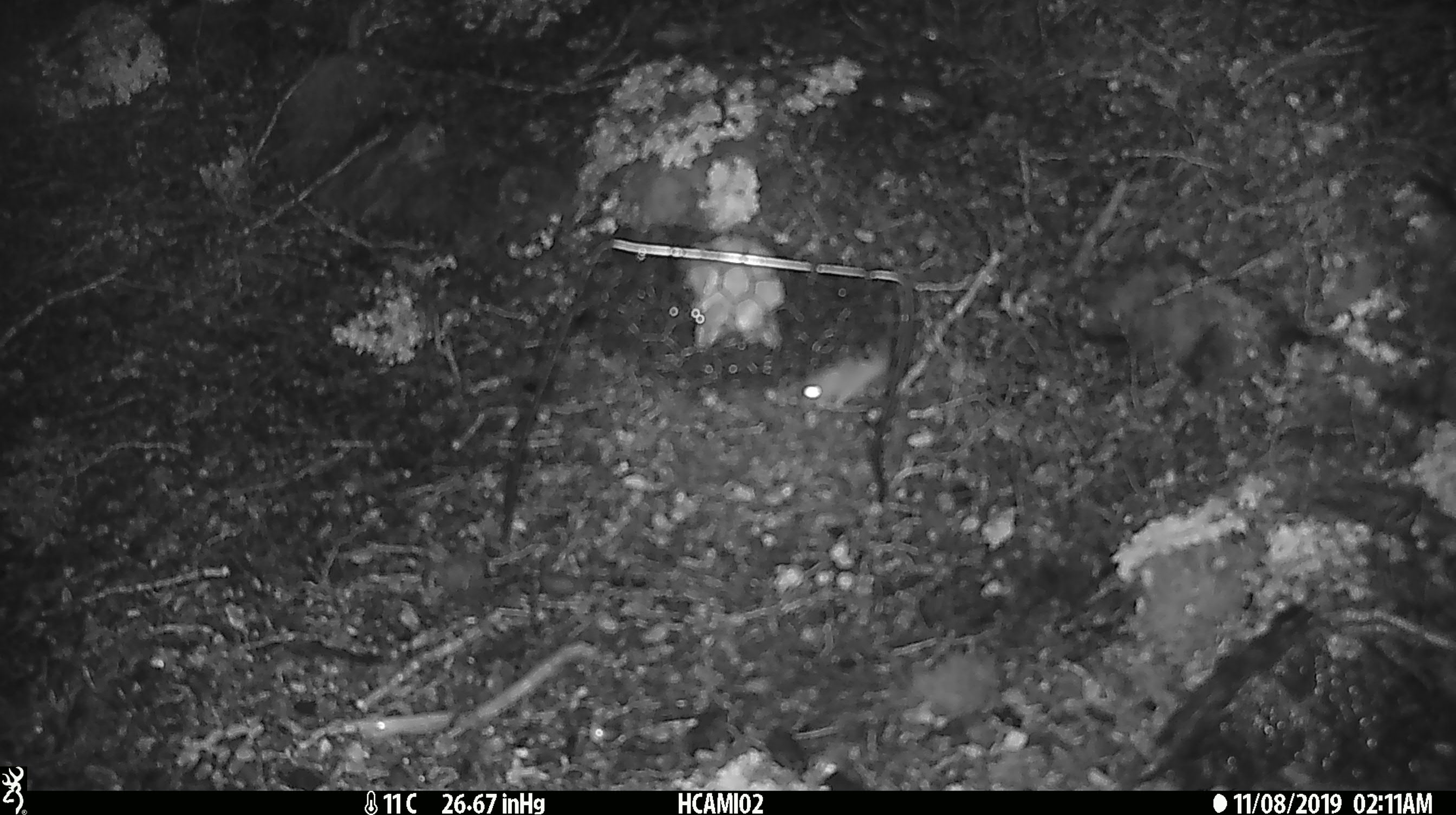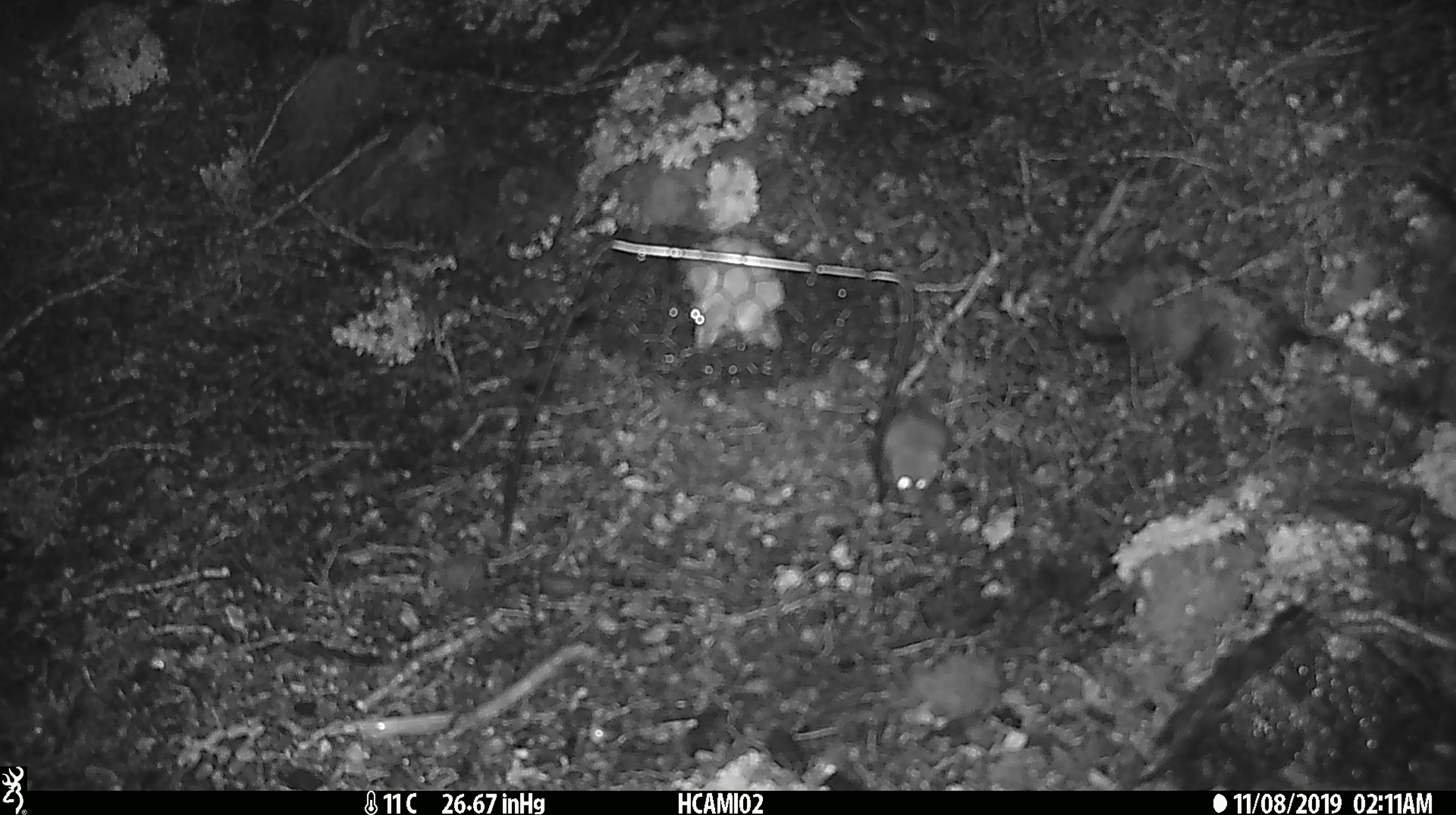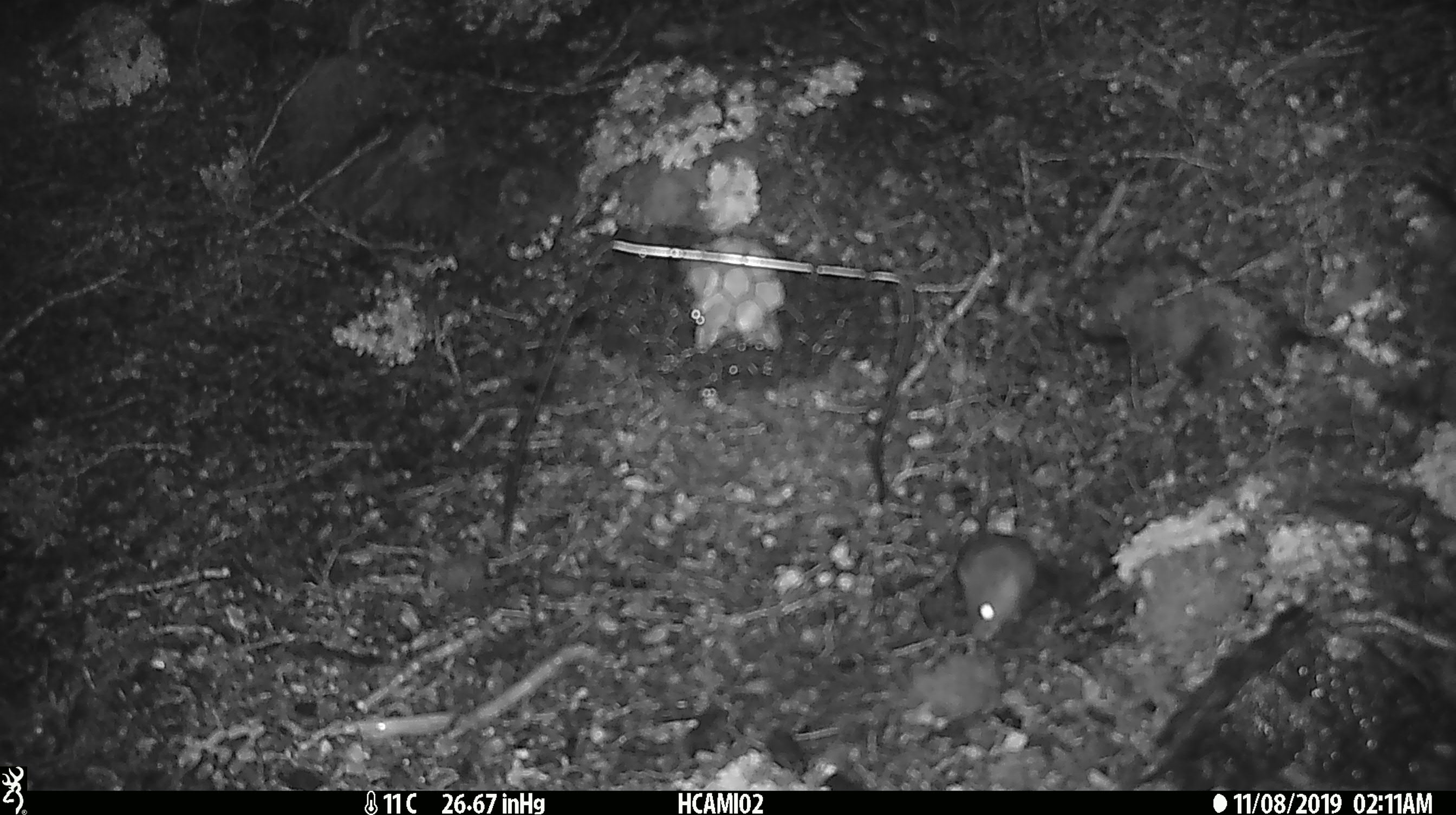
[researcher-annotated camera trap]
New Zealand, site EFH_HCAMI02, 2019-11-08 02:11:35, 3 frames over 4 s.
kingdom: Animalia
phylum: Chordata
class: Mammalia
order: Rodentia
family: Muridae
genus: Mus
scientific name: Mus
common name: mouse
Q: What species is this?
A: Mouse (Mus).